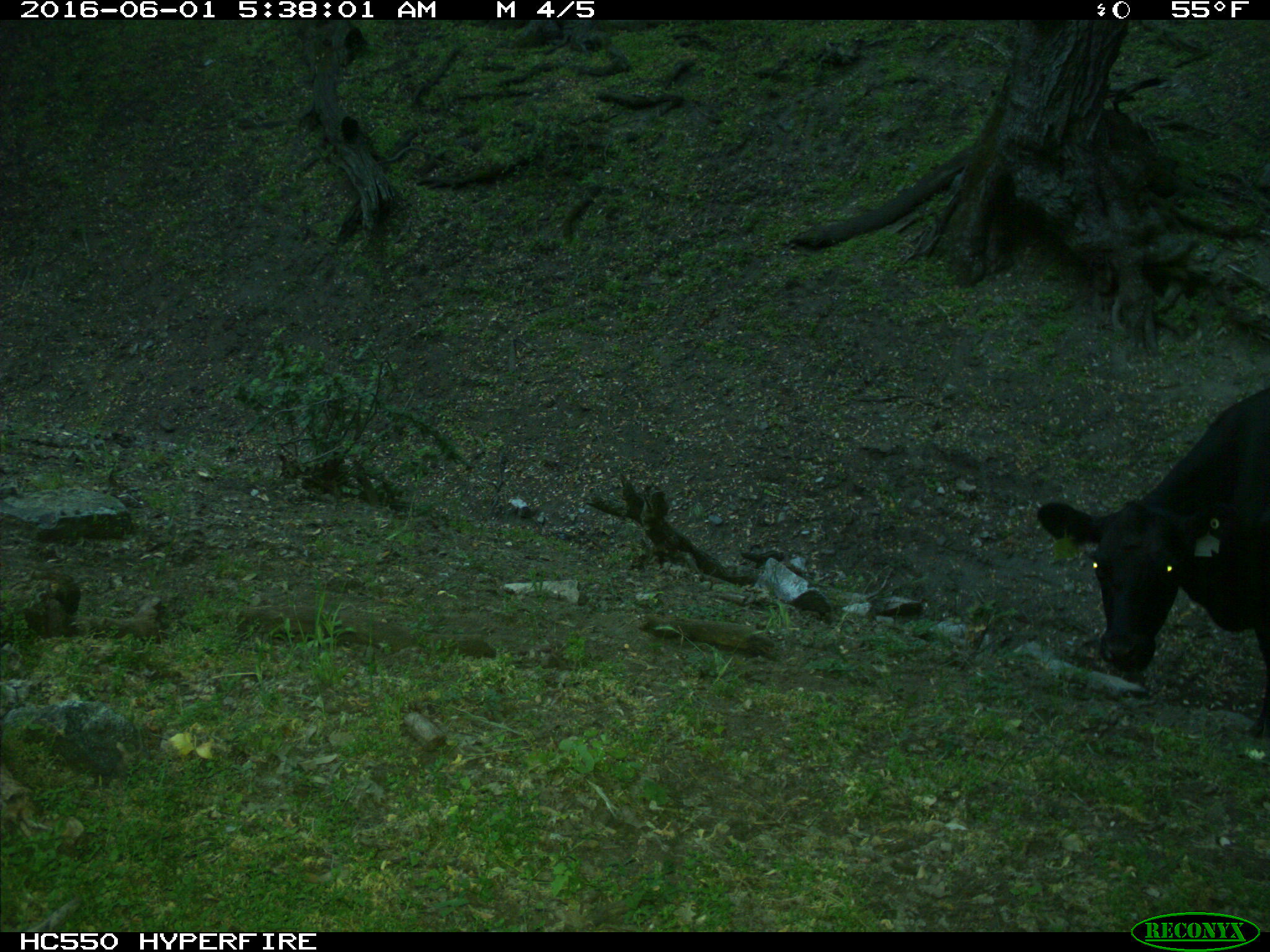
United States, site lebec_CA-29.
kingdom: Animalia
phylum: Chordata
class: Mammalia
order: Artiodactyla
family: Bovidae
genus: Bos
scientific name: Bos taurus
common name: domestic cow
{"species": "Bos taurus (domestic cow)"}